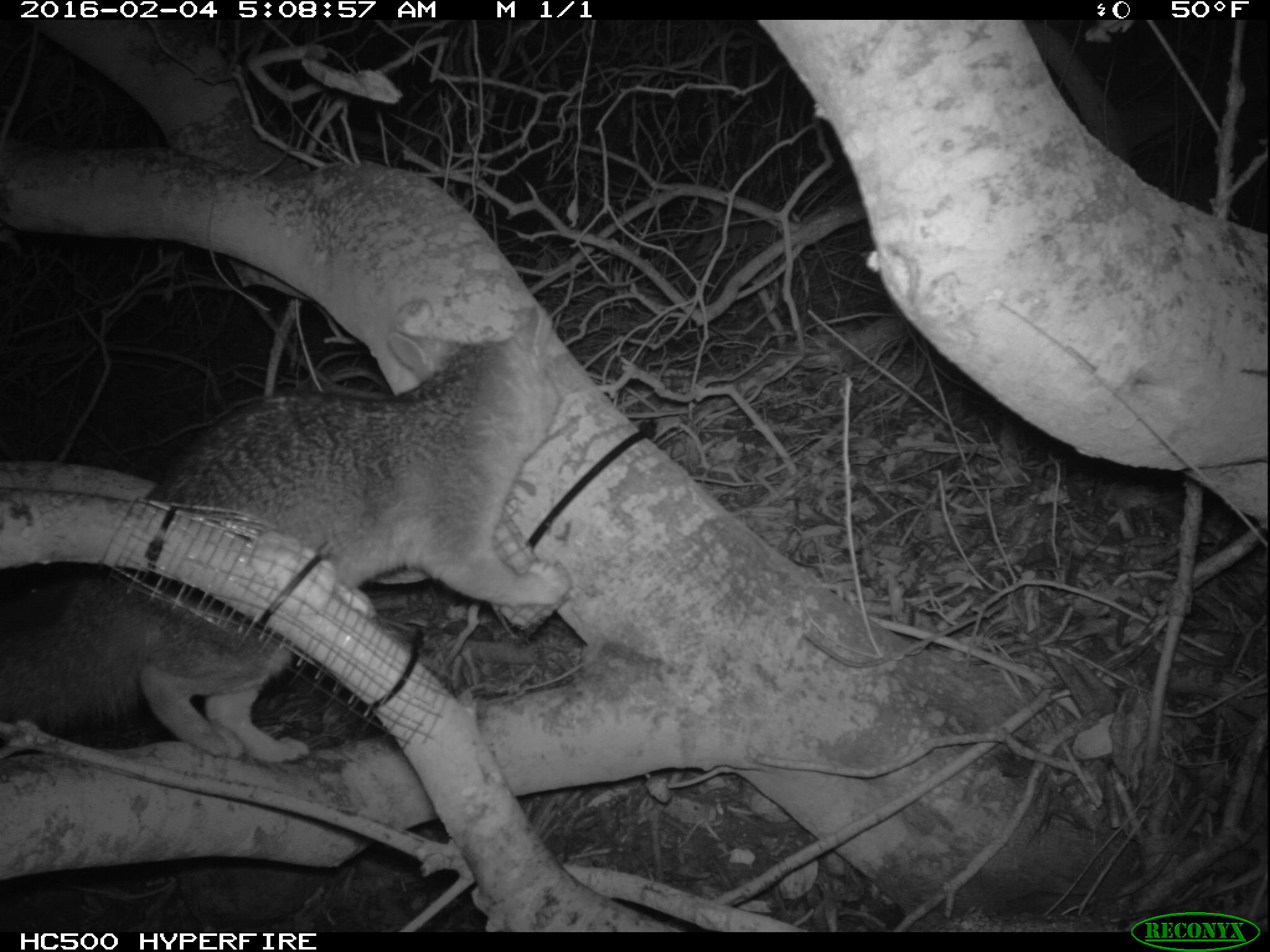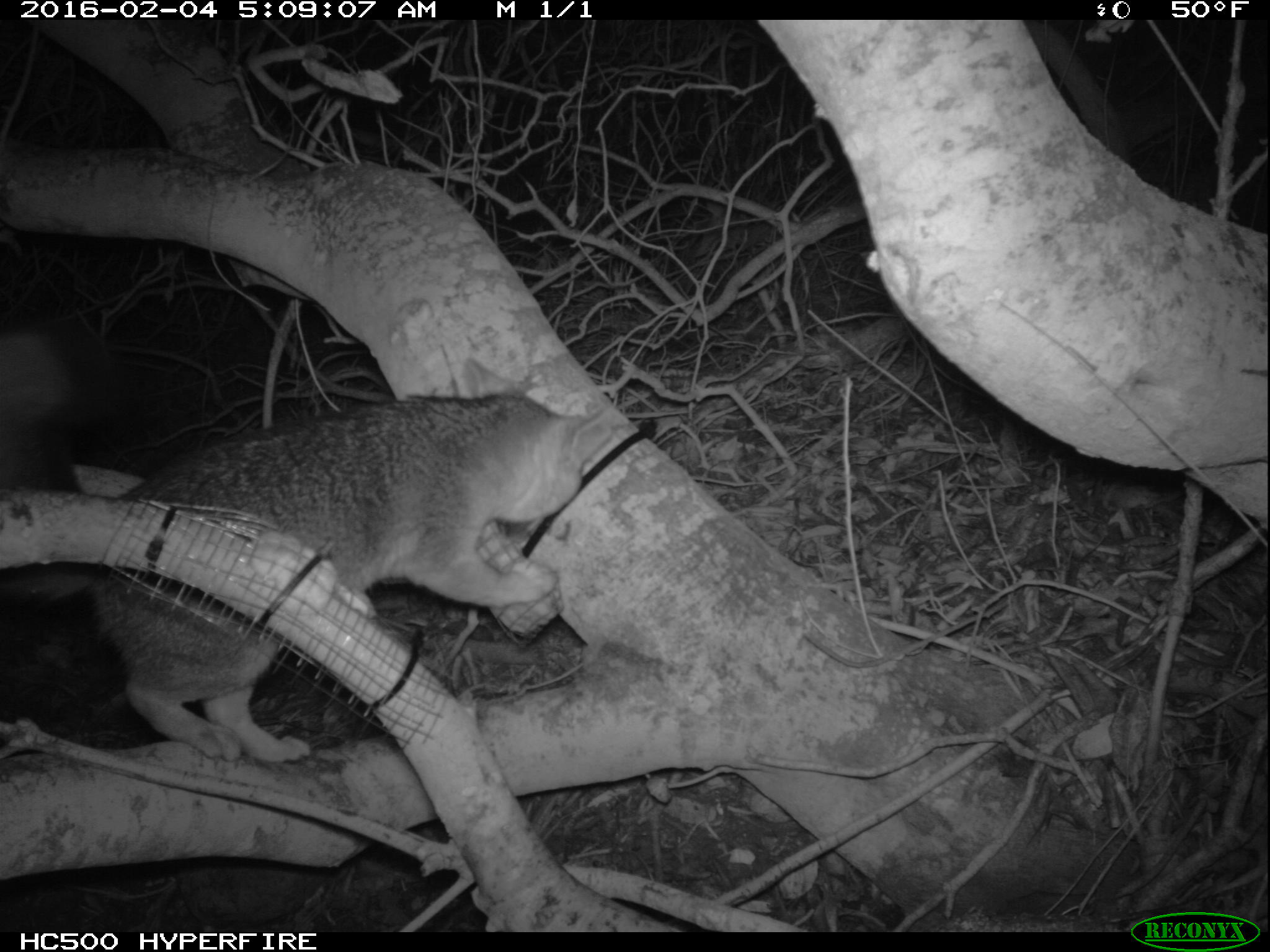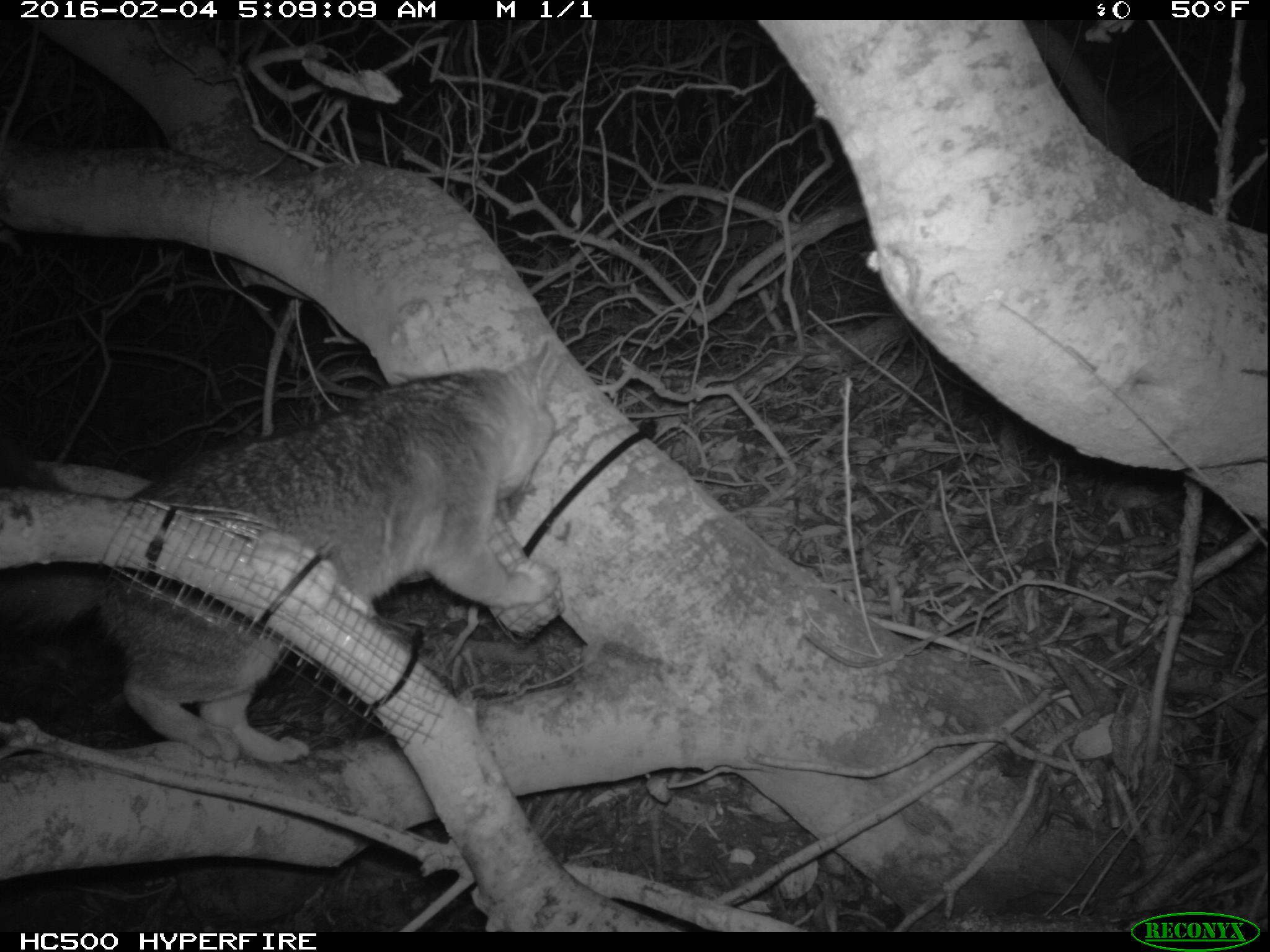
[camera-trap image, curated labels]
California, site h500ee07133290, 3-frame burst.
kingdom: Animalia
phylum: Chordata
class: Mammalia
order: Carnivora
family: Canidae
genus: Urocyon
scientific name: Urocyon littoralis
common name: island fox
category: fox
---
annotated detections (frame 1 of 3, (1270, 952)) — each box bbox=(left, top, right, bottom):
fox: bbox=(0, 305, 571, 762)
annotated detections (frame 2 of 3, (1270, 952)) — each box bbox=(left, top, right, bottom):
fox: bbox=(0, 332, 611, 762)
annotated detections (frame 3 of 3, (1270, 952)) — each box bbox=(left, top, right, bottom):
fox: bbox=(0, 338, 558, 760)